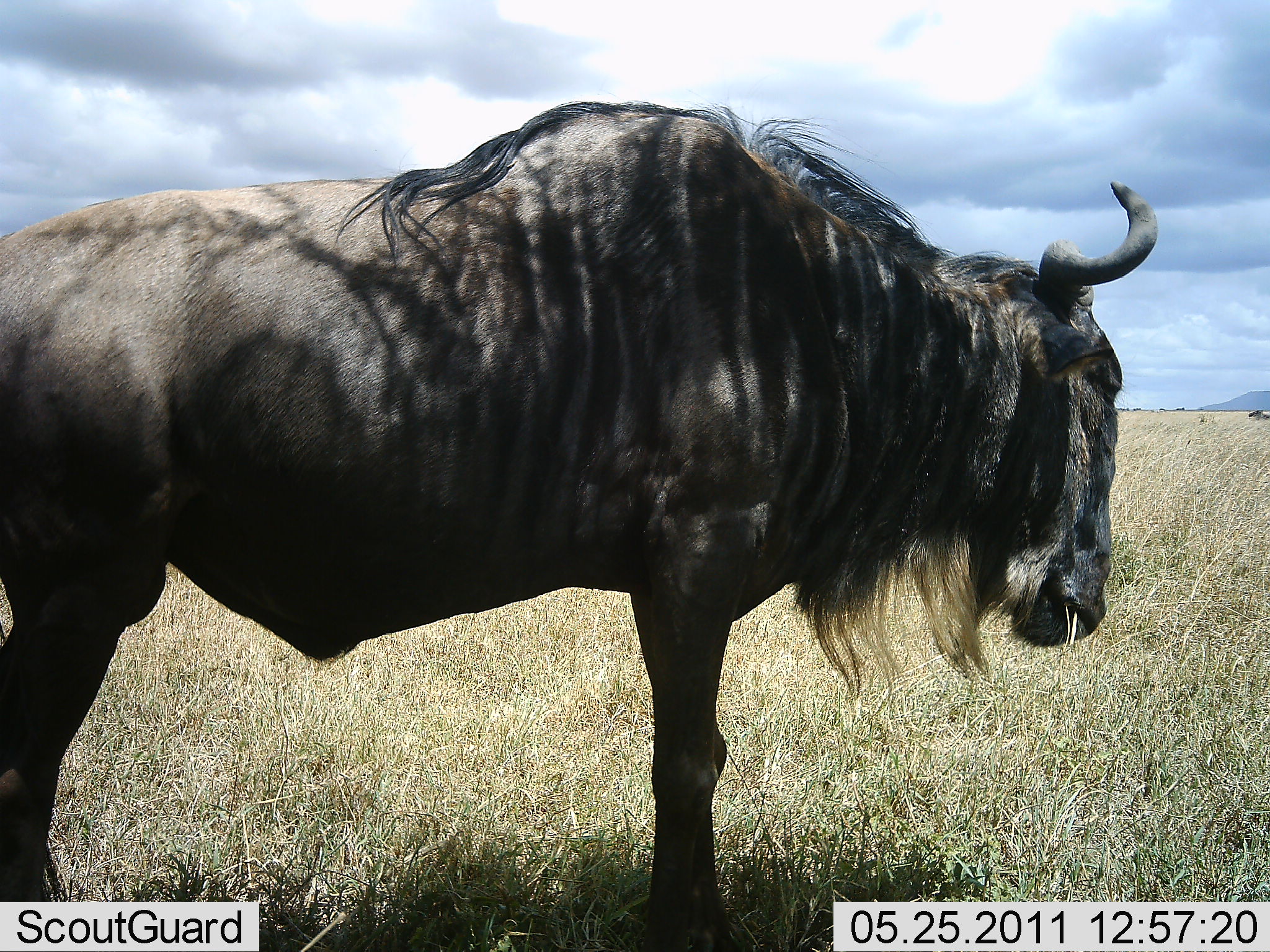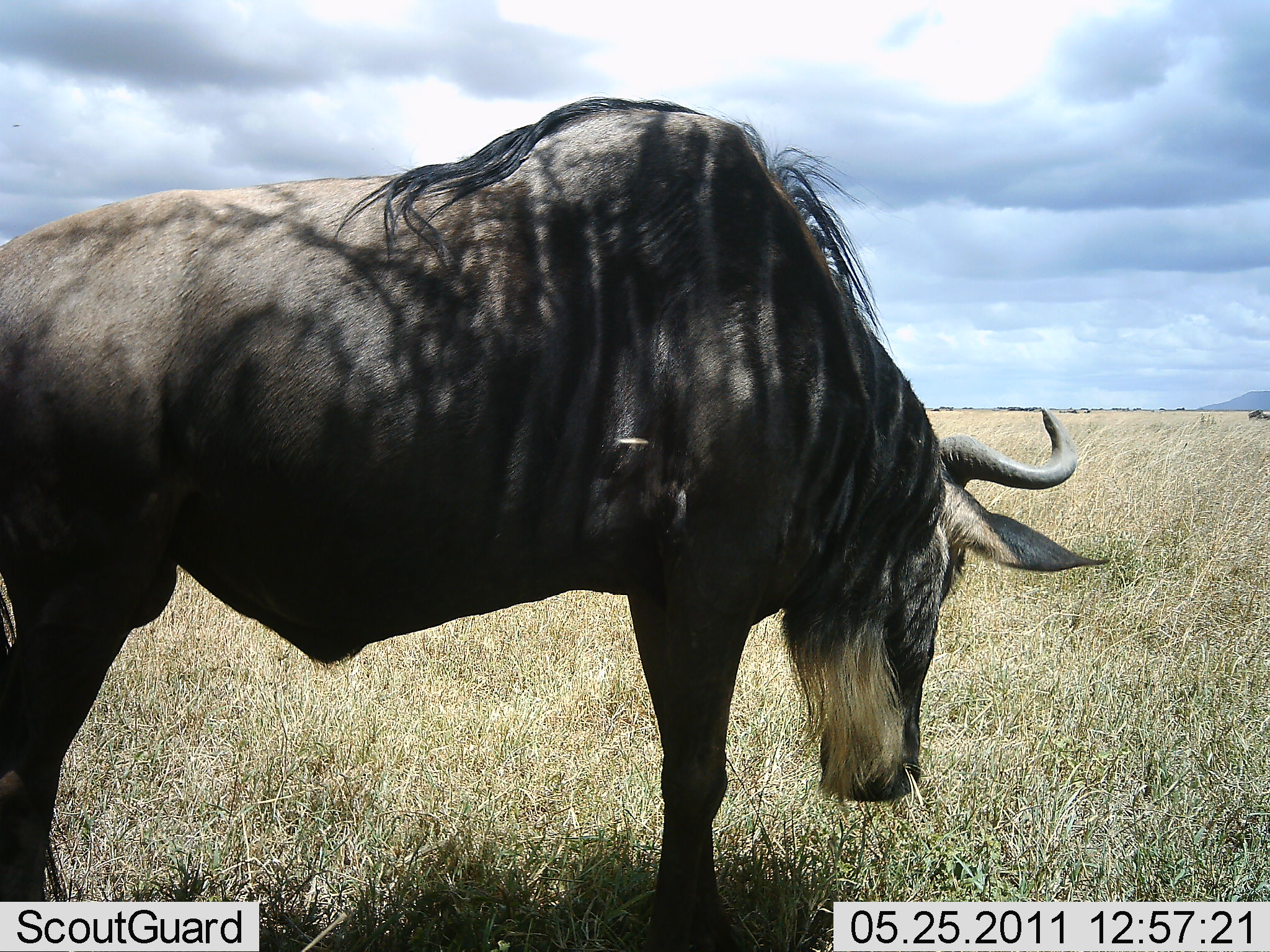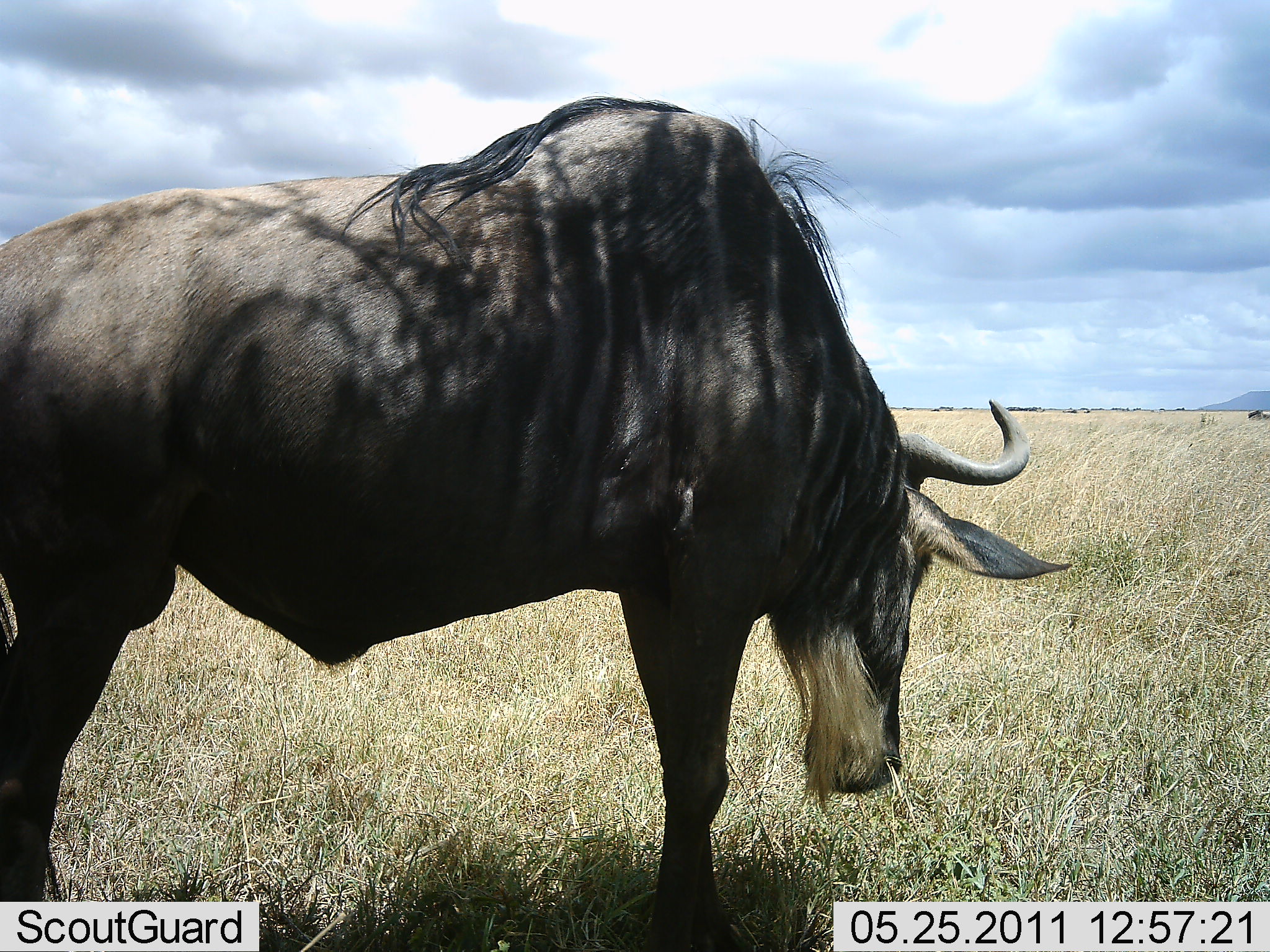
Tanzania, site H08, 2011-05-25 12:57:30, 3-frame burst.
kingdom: Animalia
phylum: Chordata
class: Mammalia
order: Artiodactyla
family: Bovidae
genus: Connochaetes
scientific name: Connochaetes taurinus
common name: blue wildebeest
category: wildebeest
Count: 1.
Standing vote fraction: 92%.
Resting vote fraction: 0%.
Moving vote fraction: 0%.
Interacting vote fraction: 0%.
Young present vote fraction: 0%.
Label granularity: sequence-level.